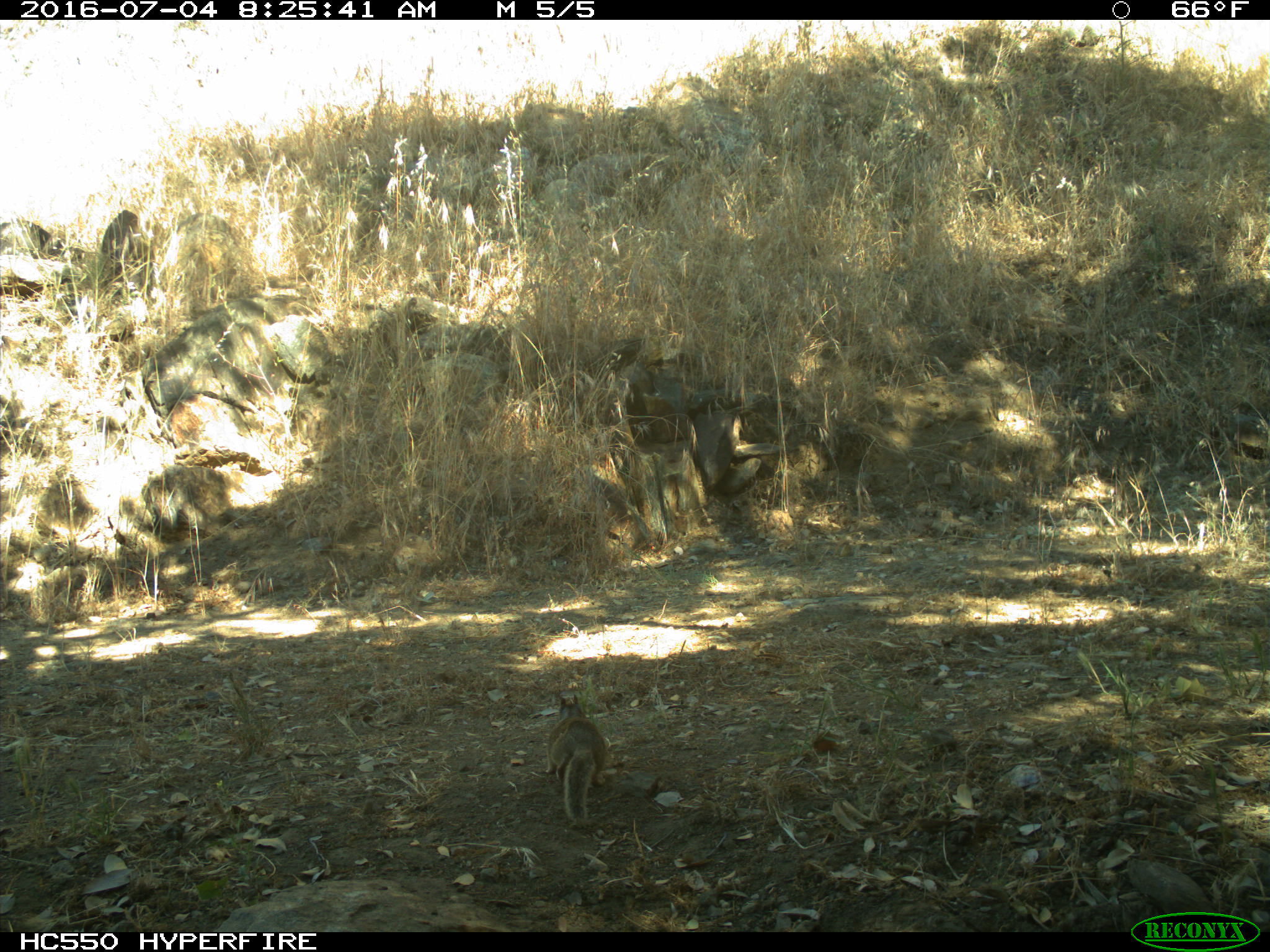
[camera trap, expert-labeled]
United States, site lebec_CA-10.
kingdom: Animalia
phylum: Chordata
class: Mammalia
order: Rodentia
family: Sciuridae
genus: Otospermophilus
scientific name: Otospermophilus beecheyi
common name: california ground squirrel